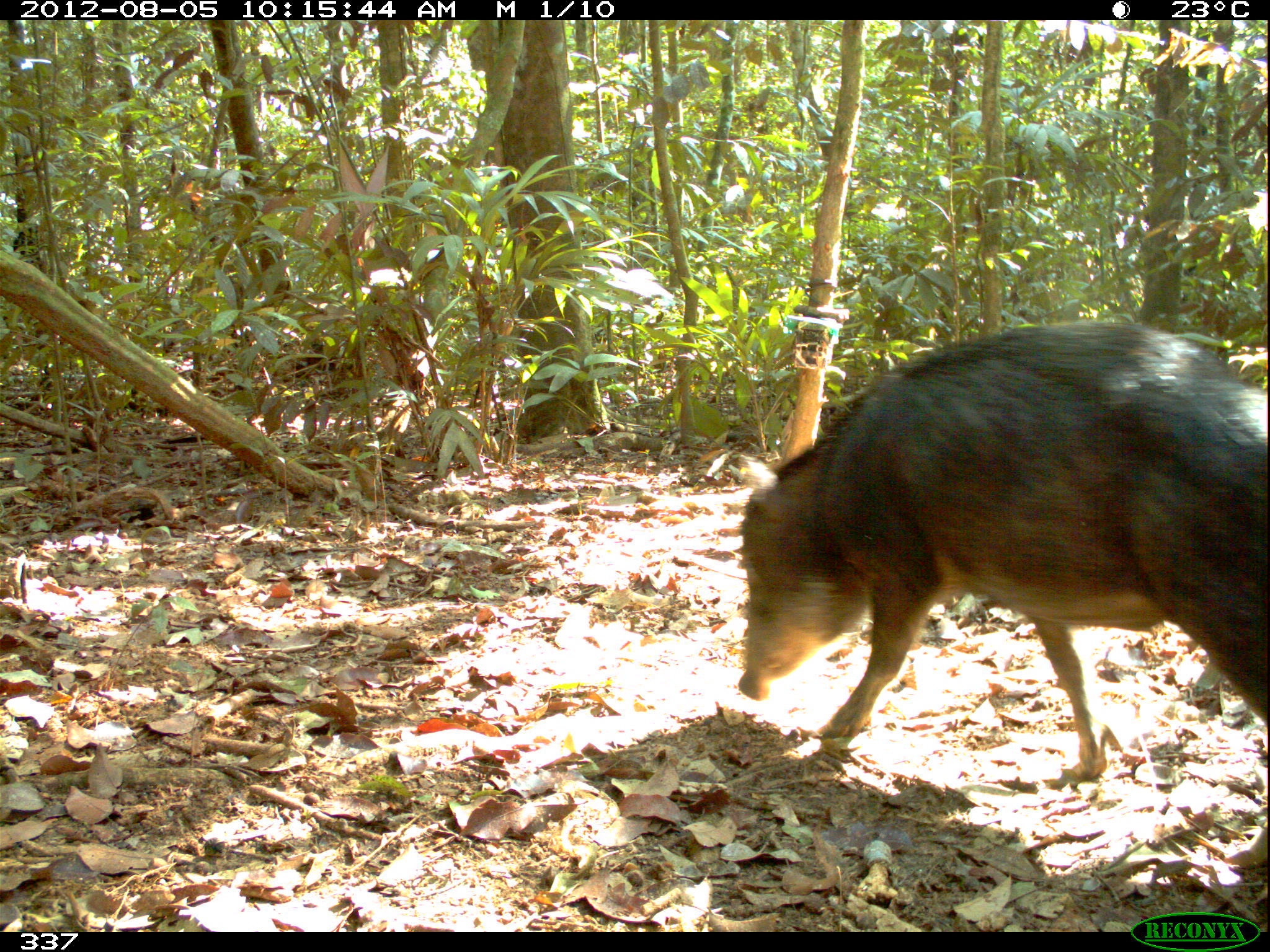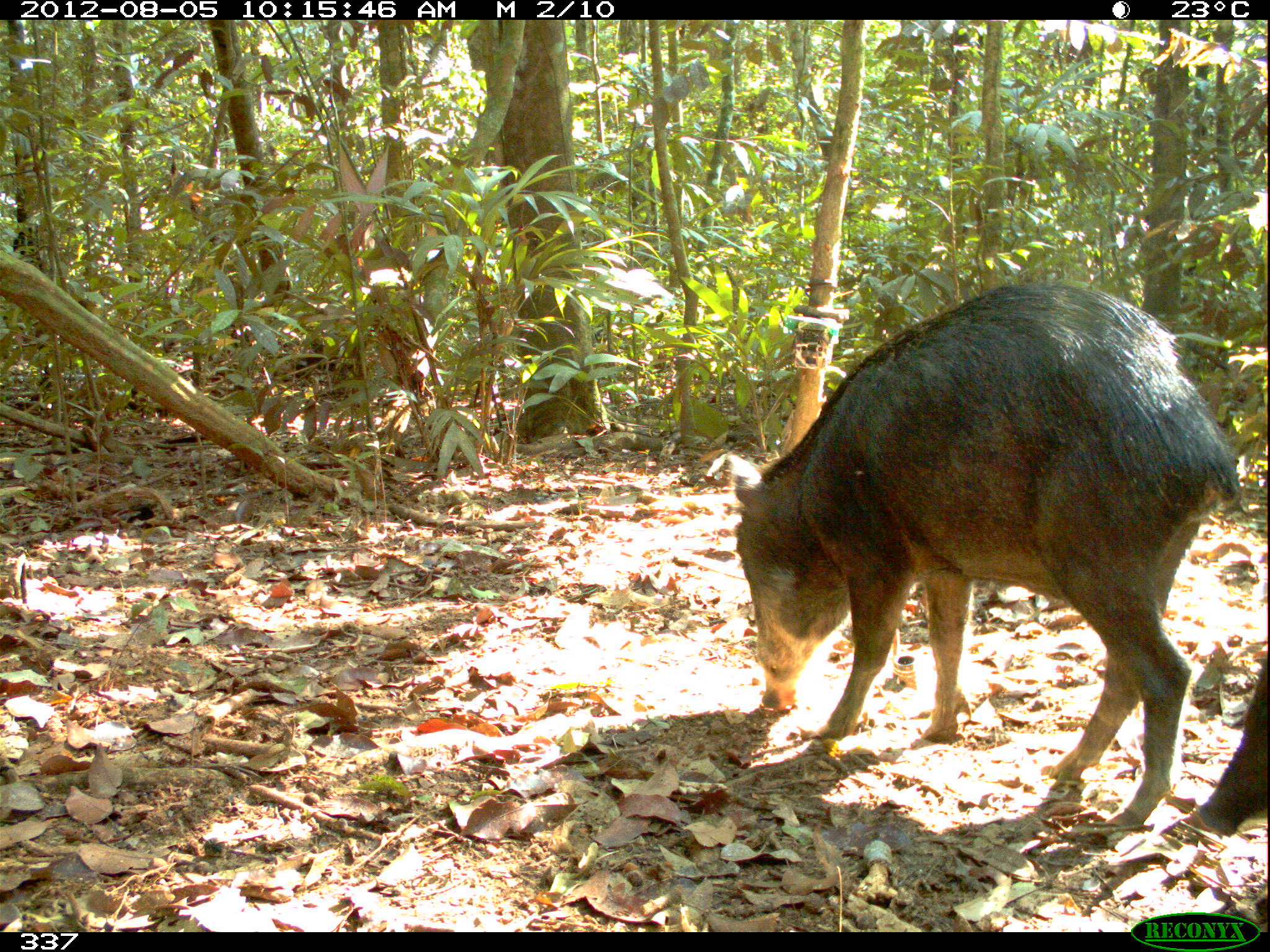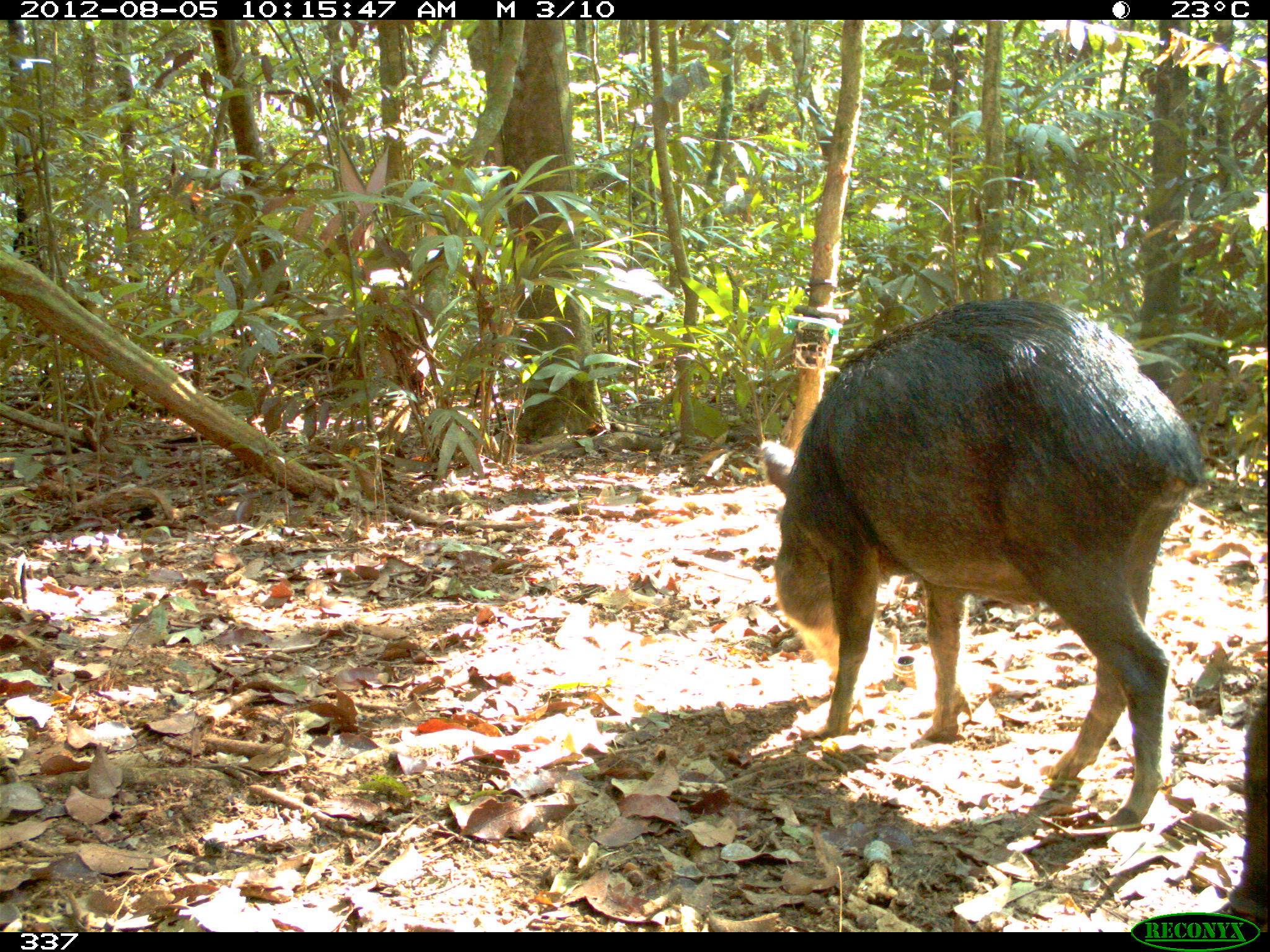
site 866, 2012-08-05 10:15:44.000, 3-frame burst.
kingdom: Animalia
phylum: Chordata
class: Mammalia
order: Artiodactyla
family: Tayassuidae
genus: Tayassu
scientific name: Tayassu pecari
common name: white-lipped peccary